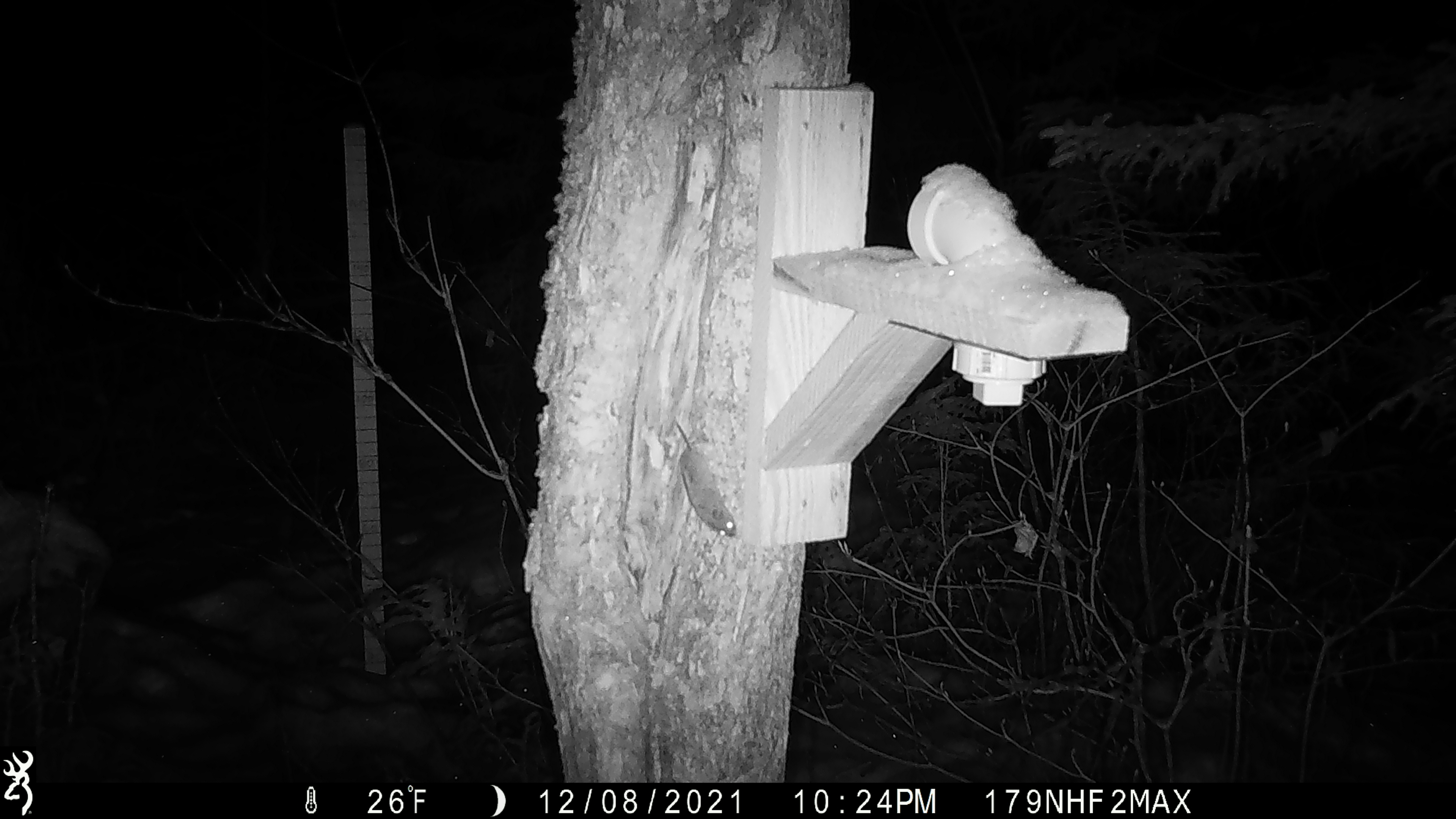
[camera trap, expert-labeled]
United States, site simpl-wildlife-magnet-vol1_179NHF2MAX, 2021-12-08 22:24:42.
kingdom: Animalia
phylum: Chordata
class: Mammalia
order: Rodentia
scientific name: Rodentia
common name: mouse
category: mouse sp.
Mouse sp. (mouse) (Rodentia).